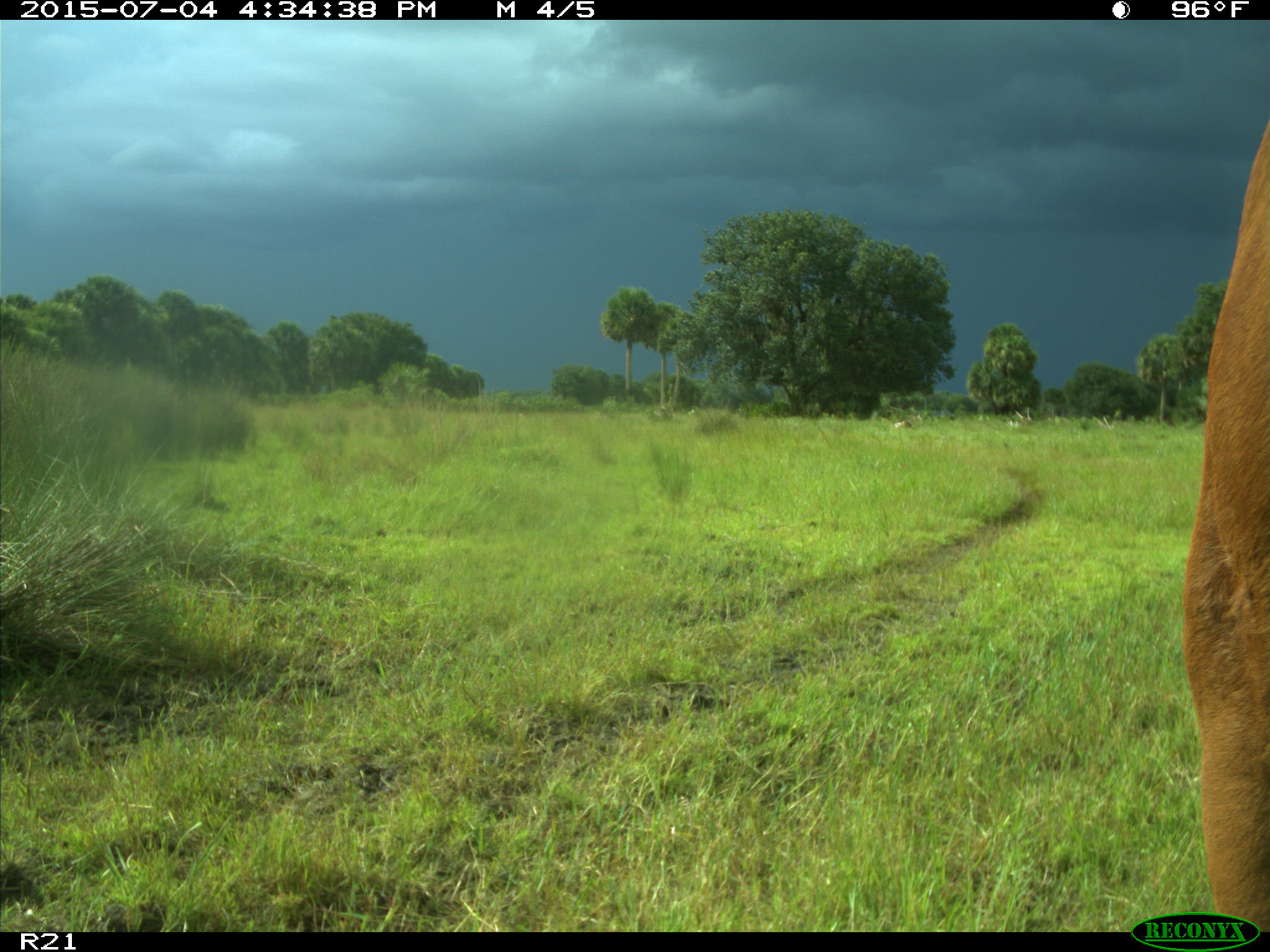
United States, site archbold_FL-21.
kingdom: Animalia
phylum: Chordata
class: Mammalia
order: Artiodactyla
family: Bovidae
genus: Bos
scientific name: Bos taurus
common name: domestic cow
Bos taurus (domestic cow).